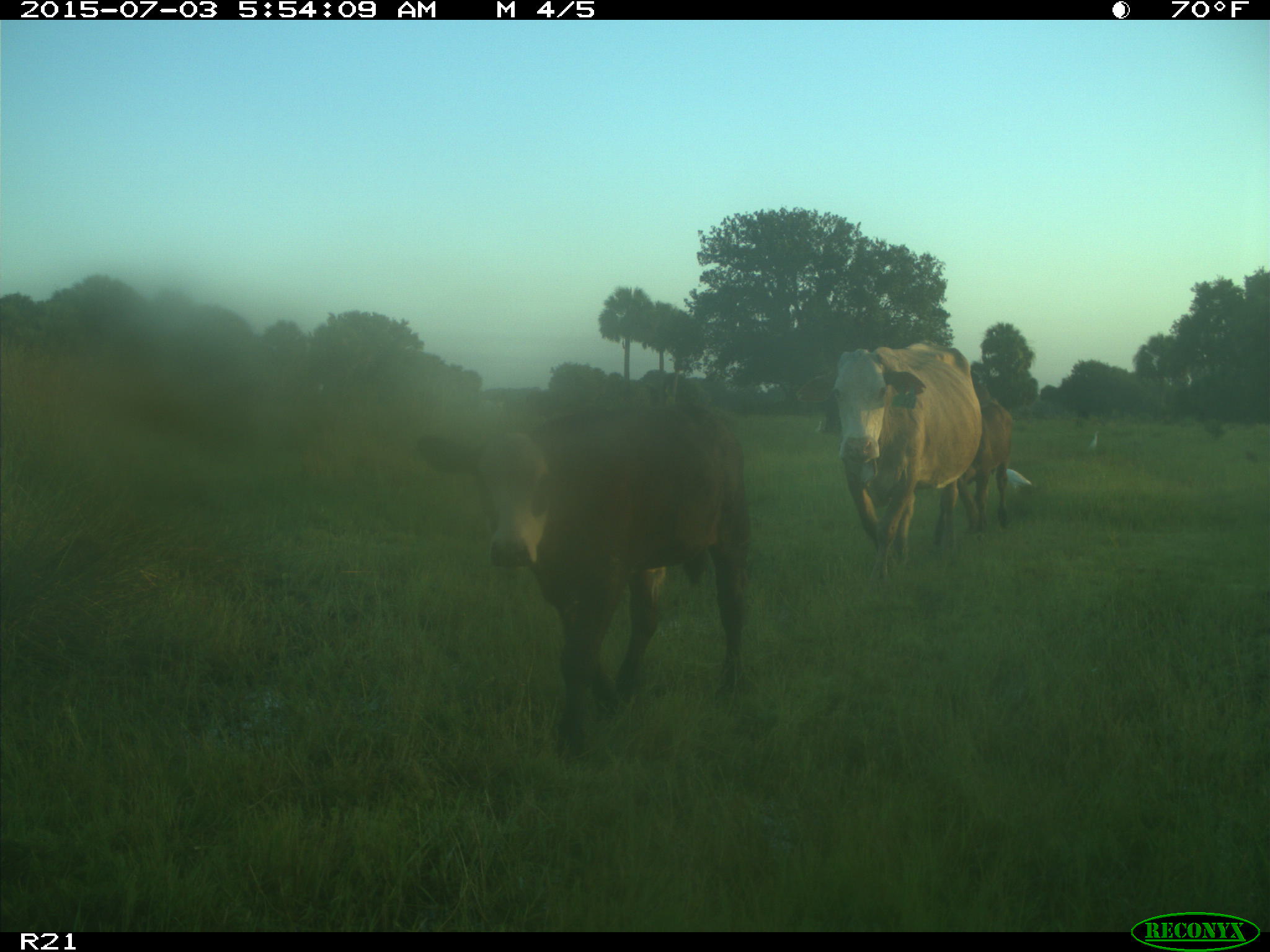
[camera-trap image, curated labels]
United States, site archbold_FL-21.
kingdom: Animalia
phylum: Chordata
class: Mammalia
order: Artiodactyla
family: Bovidae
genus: Bos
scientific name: Bos taurus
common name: domestic cow